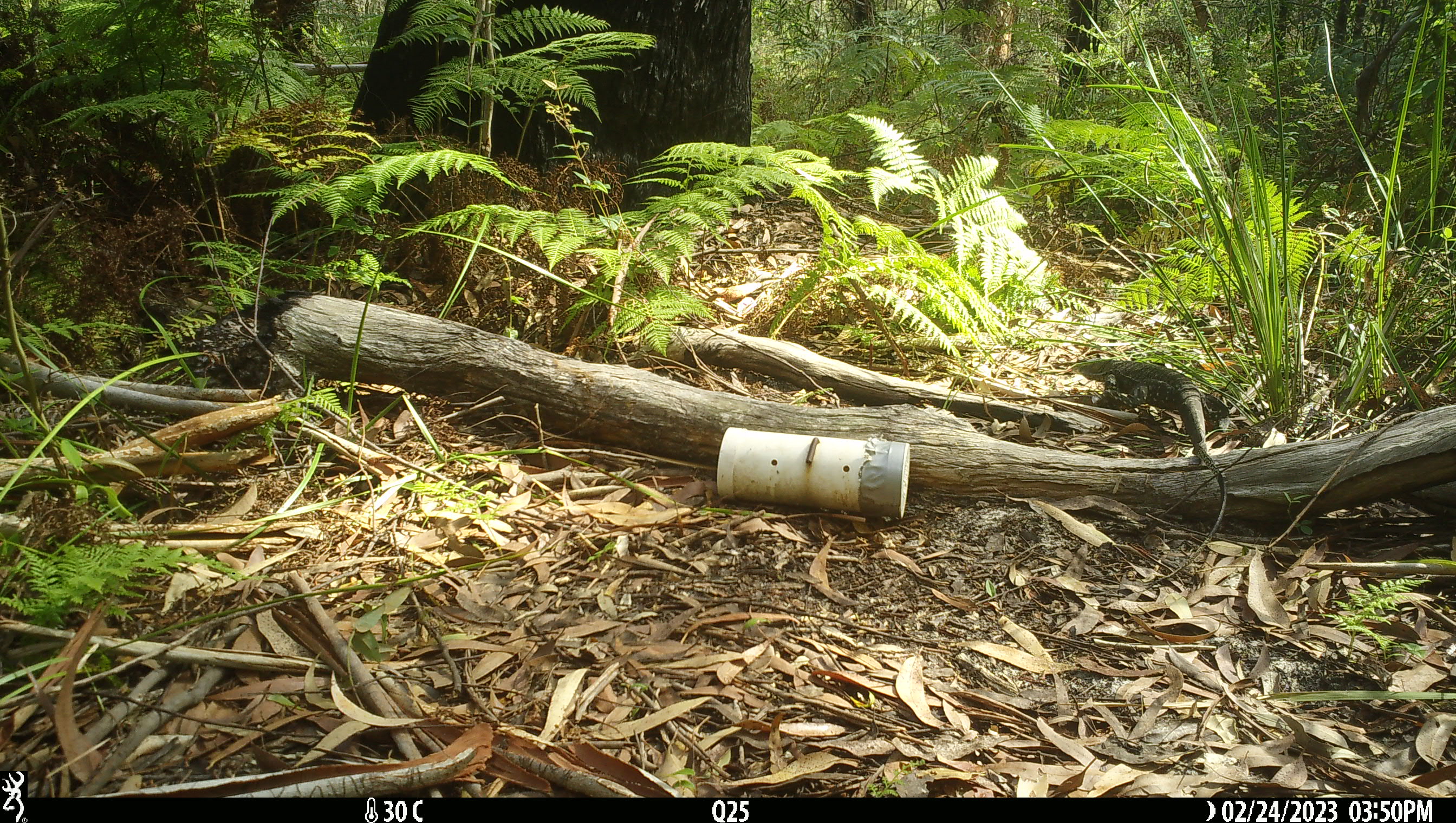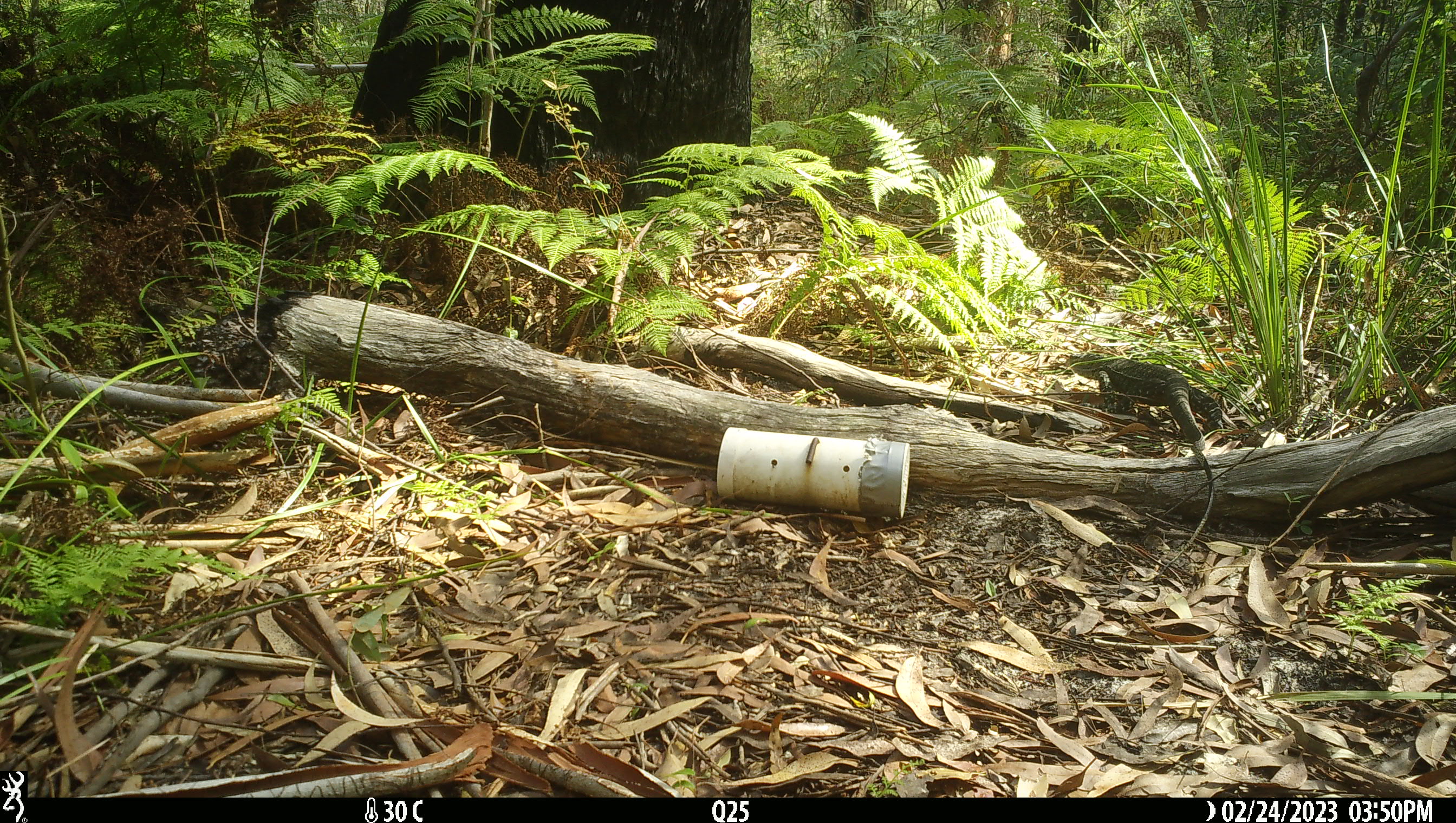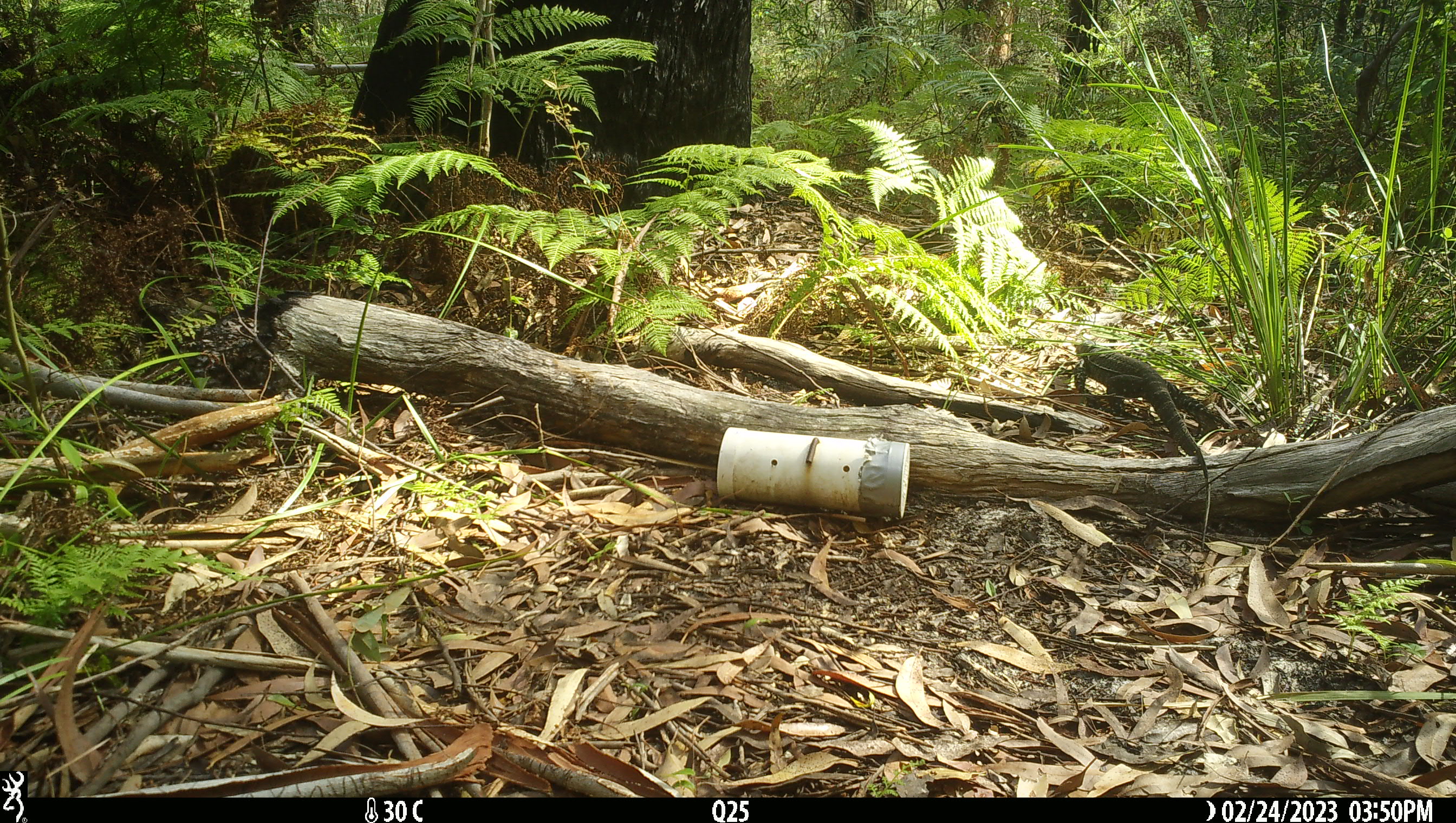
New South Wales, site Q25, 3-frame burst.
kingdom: Animalia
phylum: Chordata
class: Reptilia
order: Squamata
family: Varanidae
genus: Varanus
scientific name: Varanus varius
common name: lace monitor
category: goanna